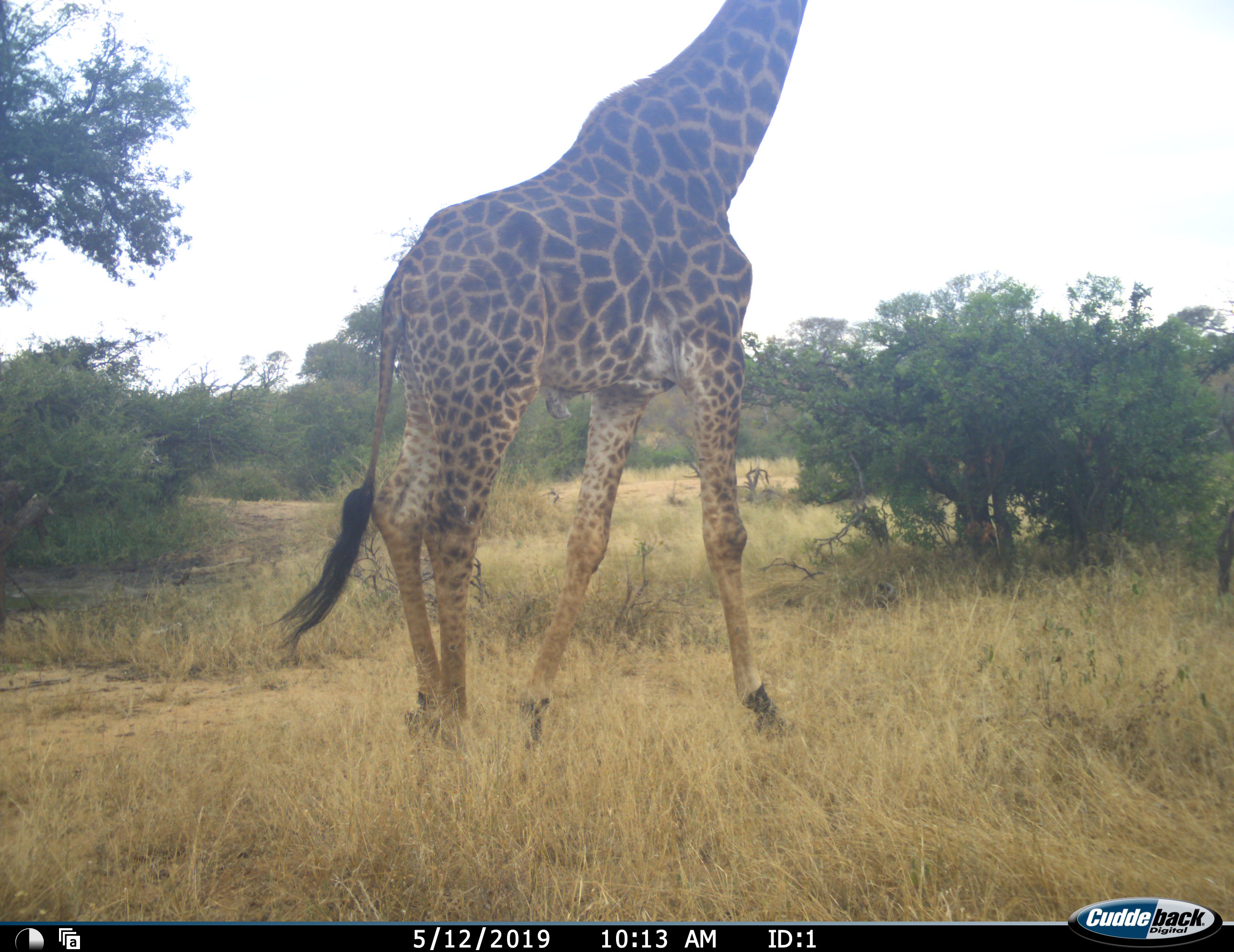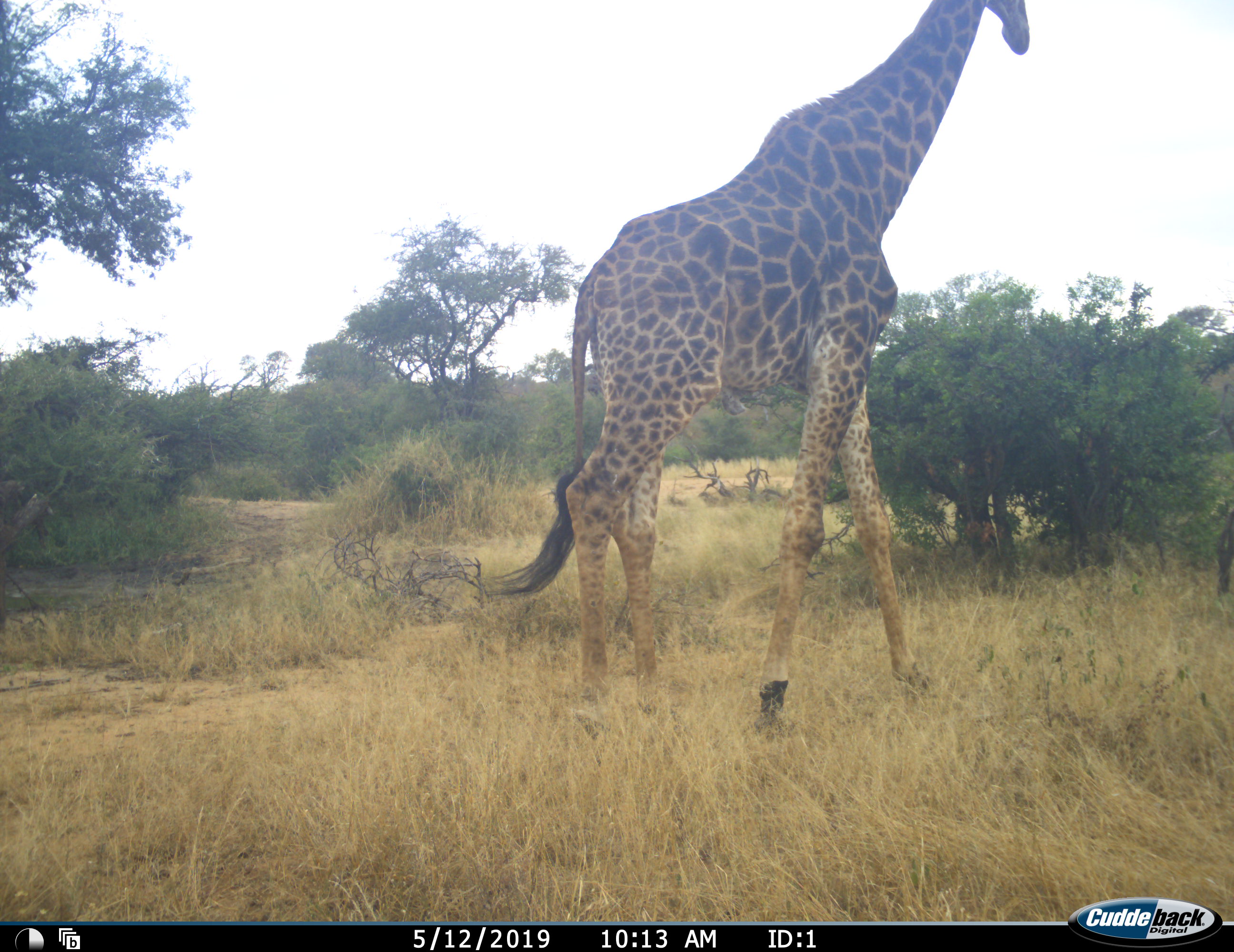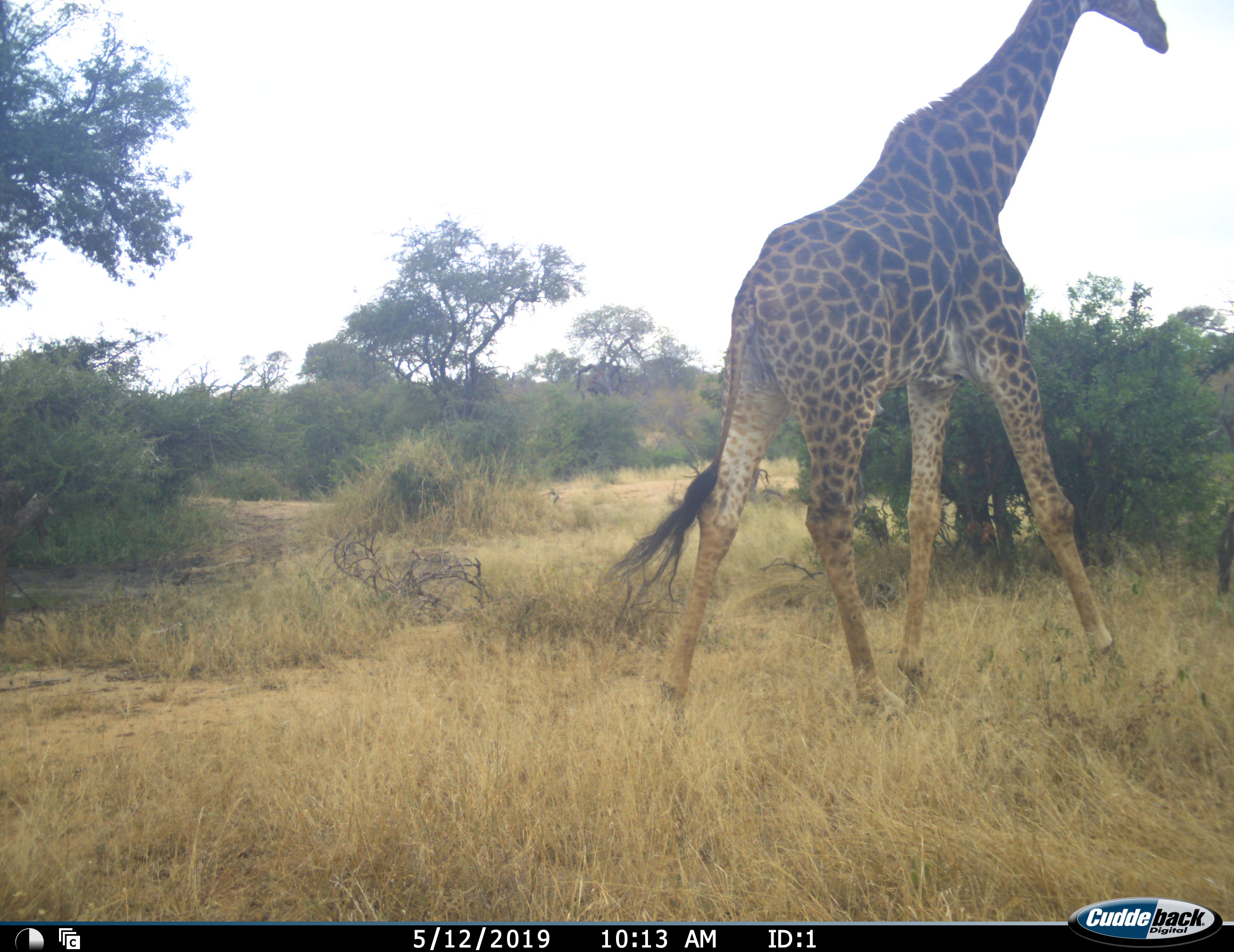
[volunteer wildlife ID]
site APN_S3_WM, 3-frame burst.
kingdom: Animalia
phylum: Chordata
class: Mammalia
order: Artiodactyla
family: Giraffidae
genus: Giraffa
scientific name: Giraffa camelopardalis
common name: giraffe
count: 1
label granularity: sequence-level